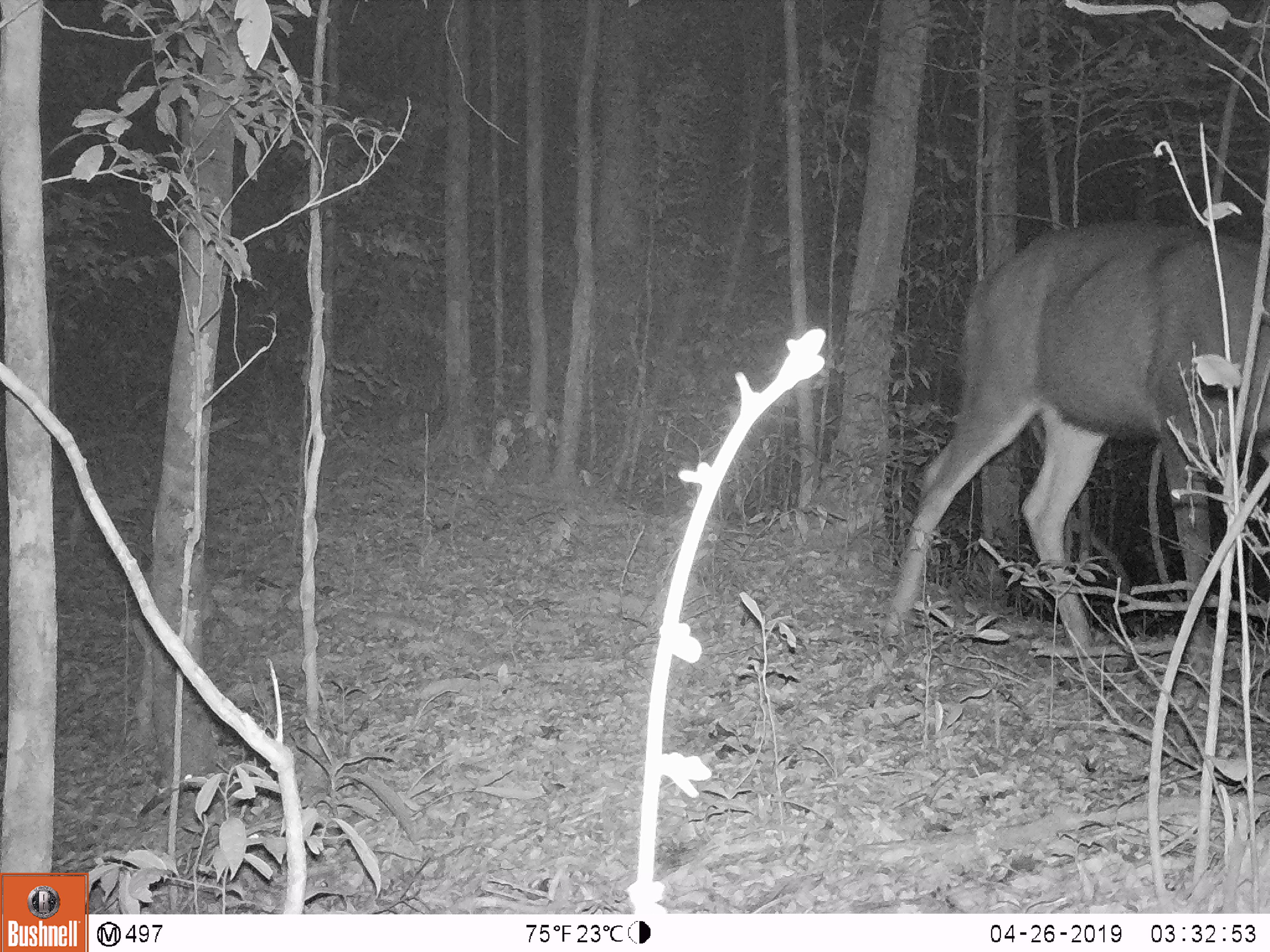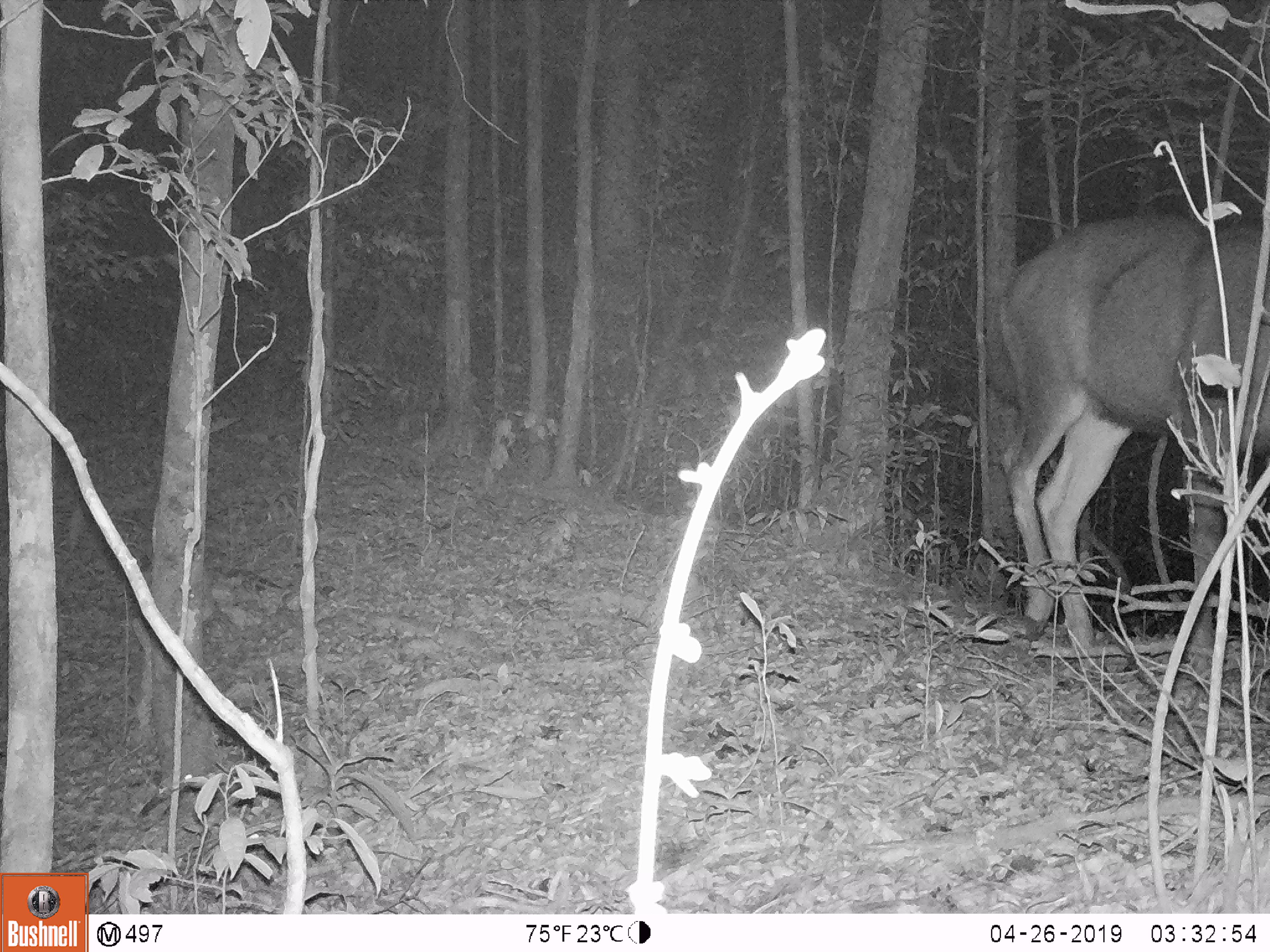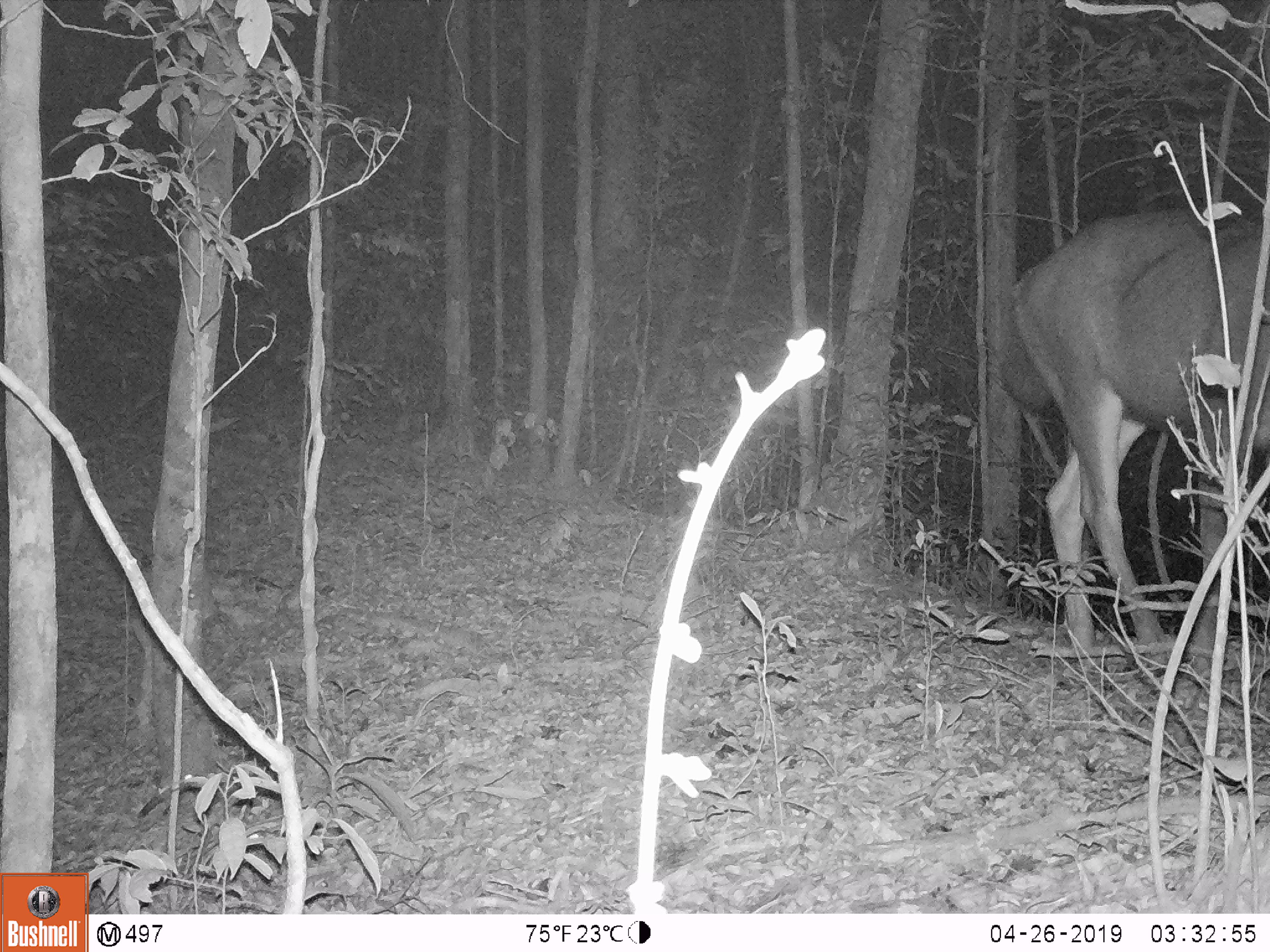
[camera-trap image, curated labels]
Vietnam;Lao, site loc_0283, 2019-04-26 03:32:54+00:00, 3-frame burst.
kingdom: Animalia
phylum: Chordata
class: Mammalia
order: Artiodactyla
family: Cervidae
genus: Rusa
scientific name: Rusa unicolor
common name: sambar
Sambar (Rusa unicolor). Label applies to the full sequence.